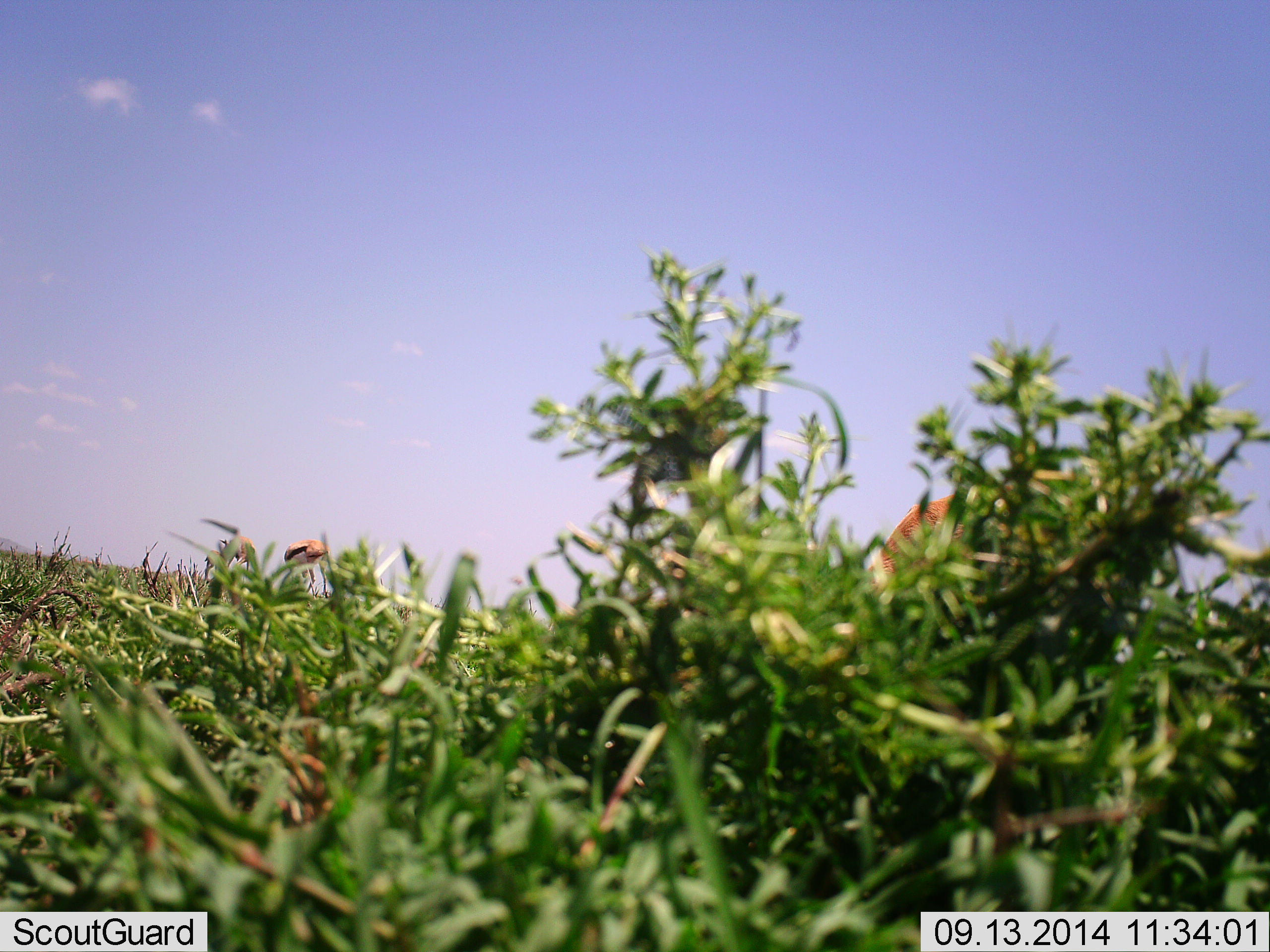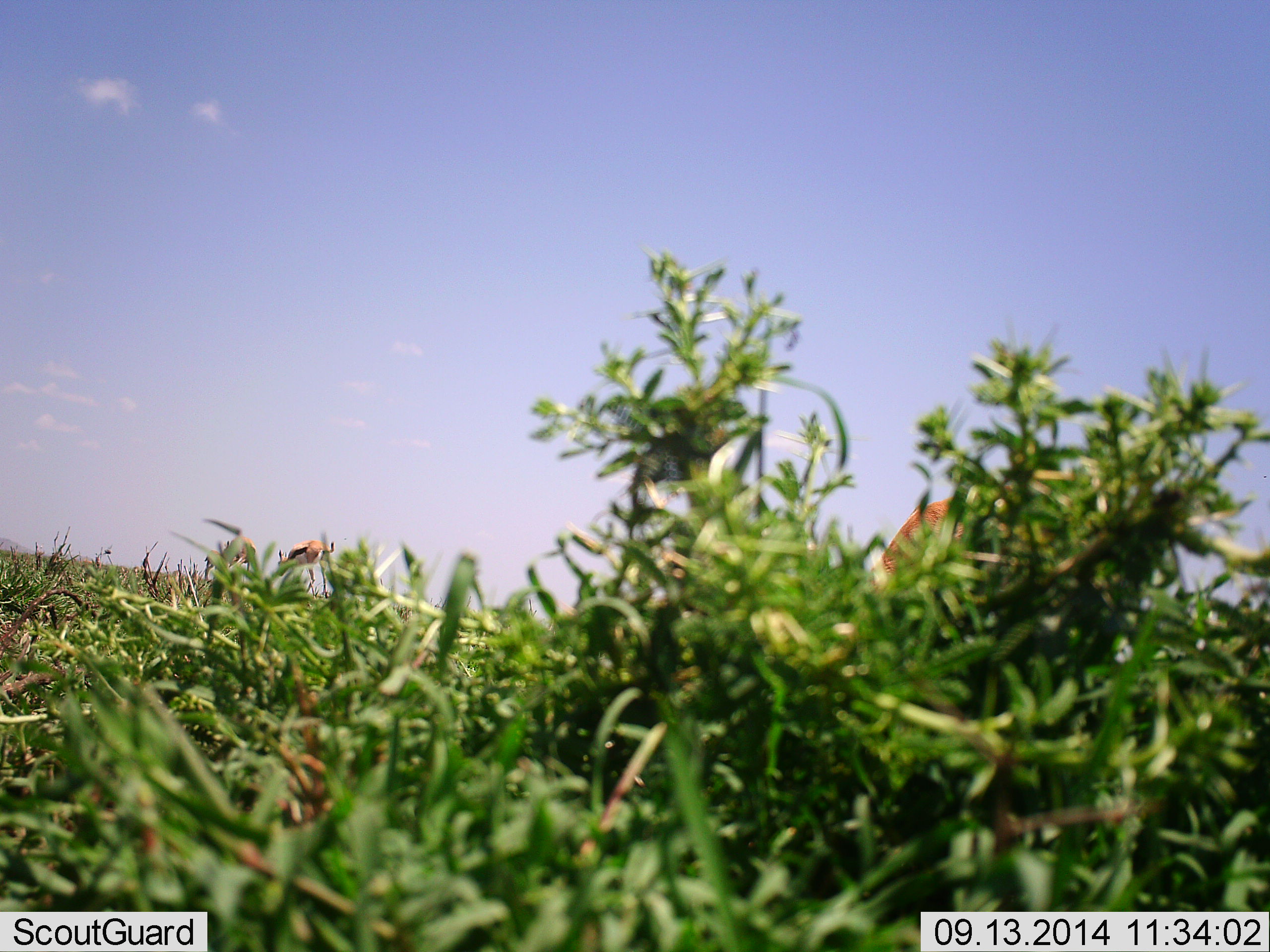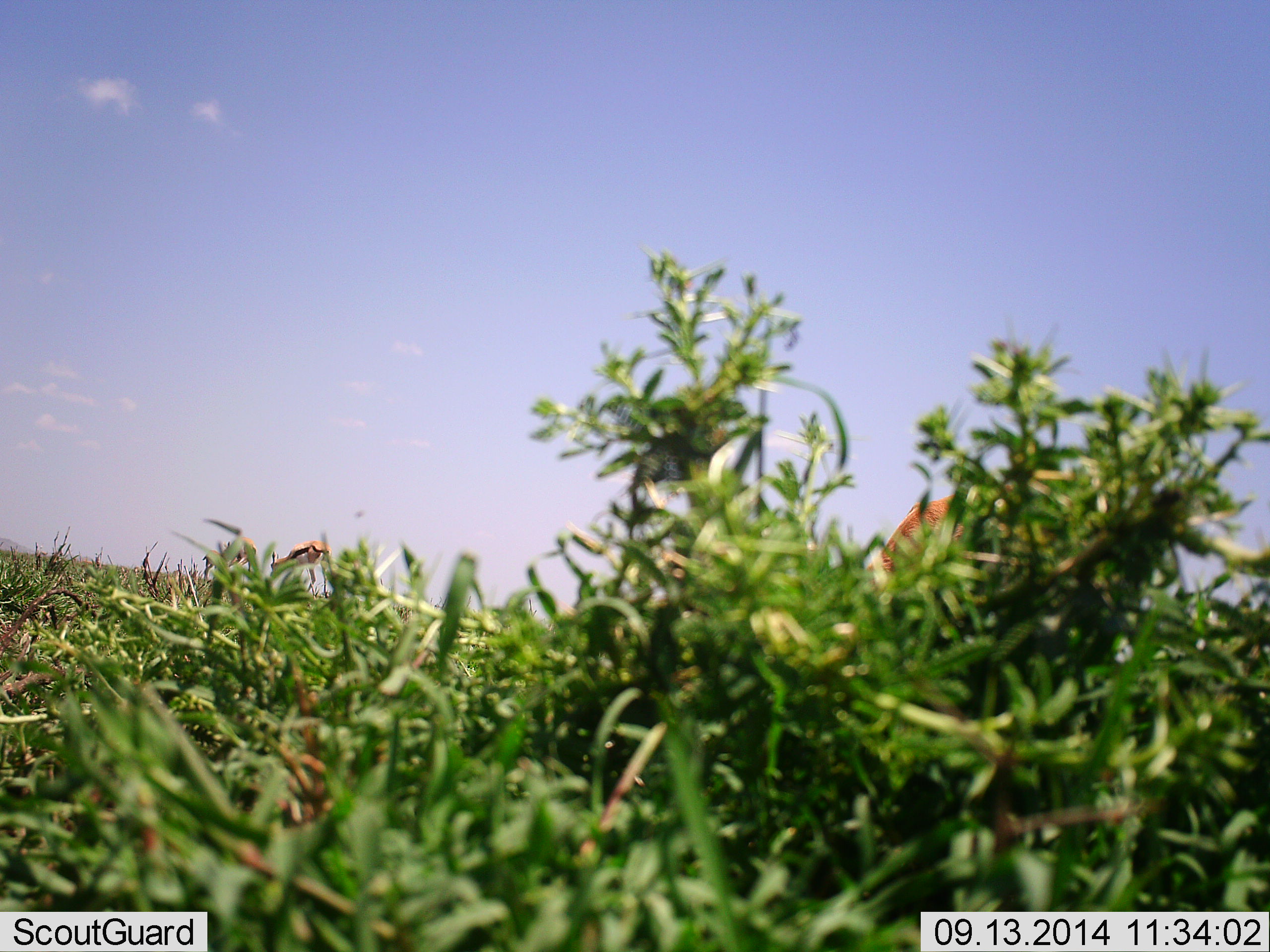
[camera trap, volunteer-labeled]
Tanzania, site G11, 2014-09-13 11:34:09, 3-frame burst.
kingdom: Animalia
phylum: Chordata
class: Mammalia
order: Artiodactyla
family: Bovidae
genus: Eudorcas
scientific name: Eudorcas thomsonii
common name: thomson's gazelle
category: gazellethomsons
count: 2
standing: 23%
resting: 0%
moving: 0%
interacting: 0%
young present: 0%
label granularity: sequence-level